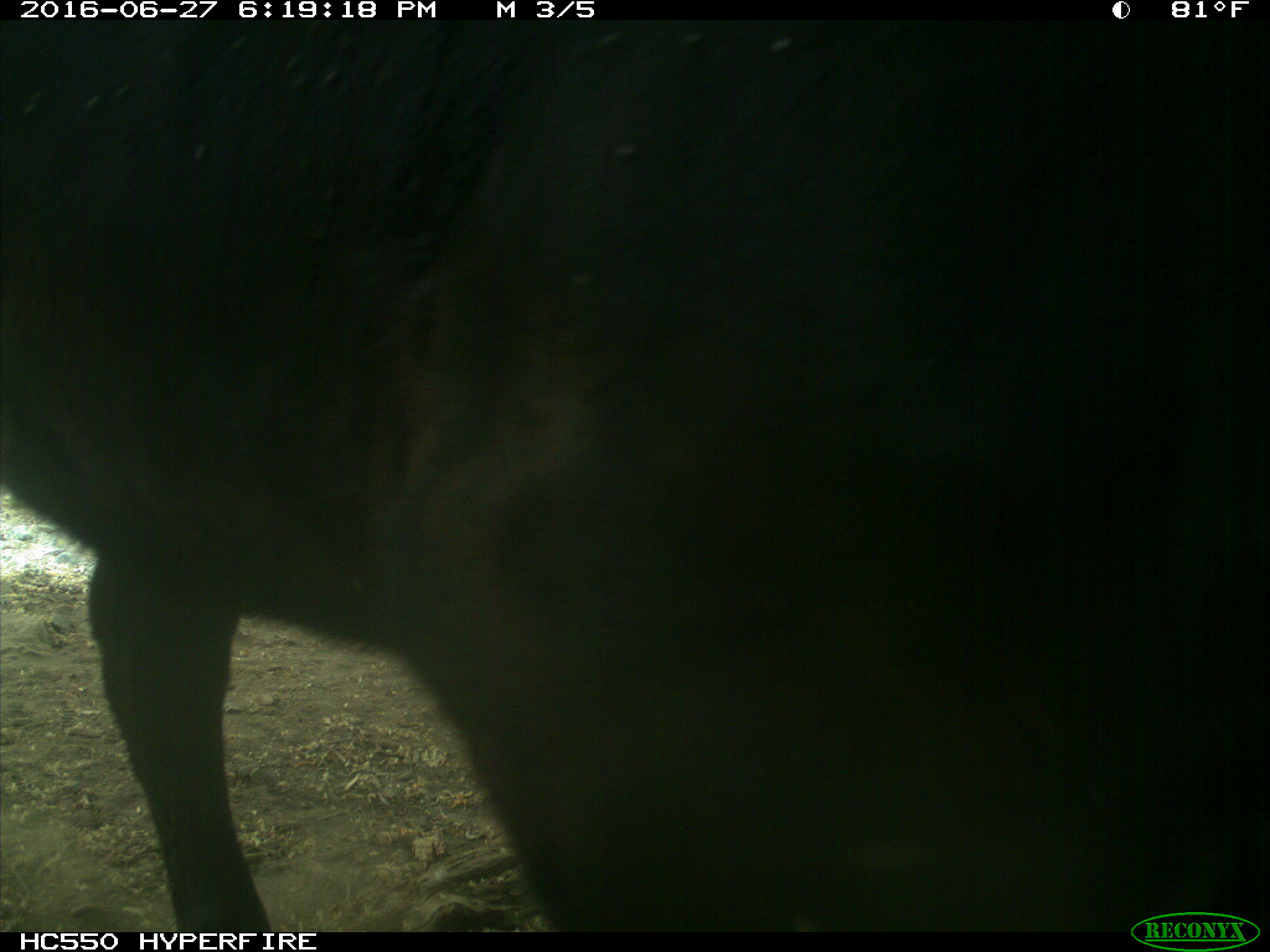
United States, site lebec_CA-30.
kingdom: Animalia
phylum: Chordata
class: Mammalia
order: Artiodactyla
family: Bovidae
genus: Bos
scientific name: Bos taurus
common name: domestic cow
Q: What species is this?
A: Bos taurus (domestic cow).